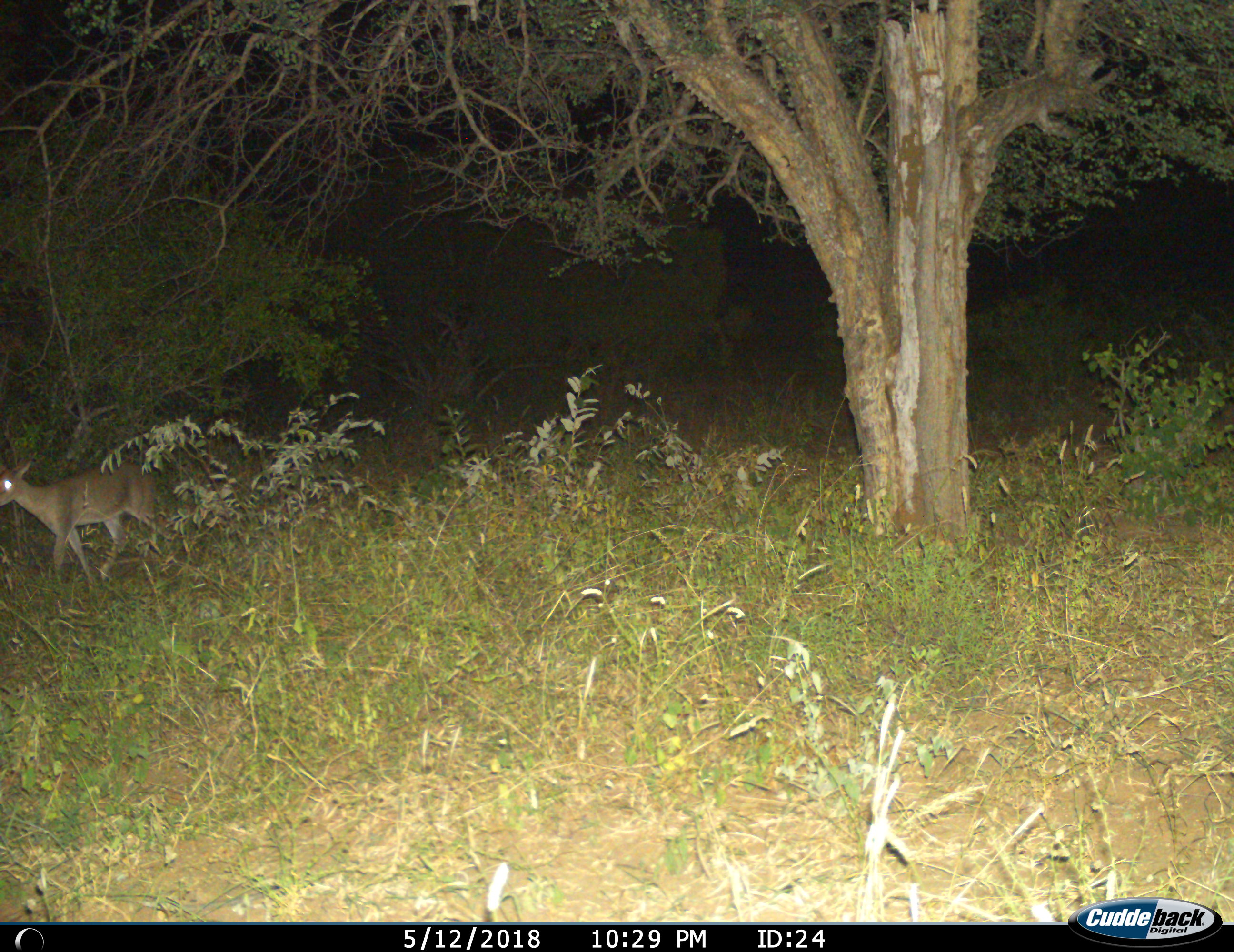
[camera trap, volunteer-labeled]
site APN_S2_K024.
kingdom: Animalia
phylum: Chordata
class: Mammalia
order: Artiodactyla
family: Bovidae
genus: Sylvicapra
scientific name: Sylvicapra grimmia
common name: common duiker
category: duikercommongrey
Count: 1.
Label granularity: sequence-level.